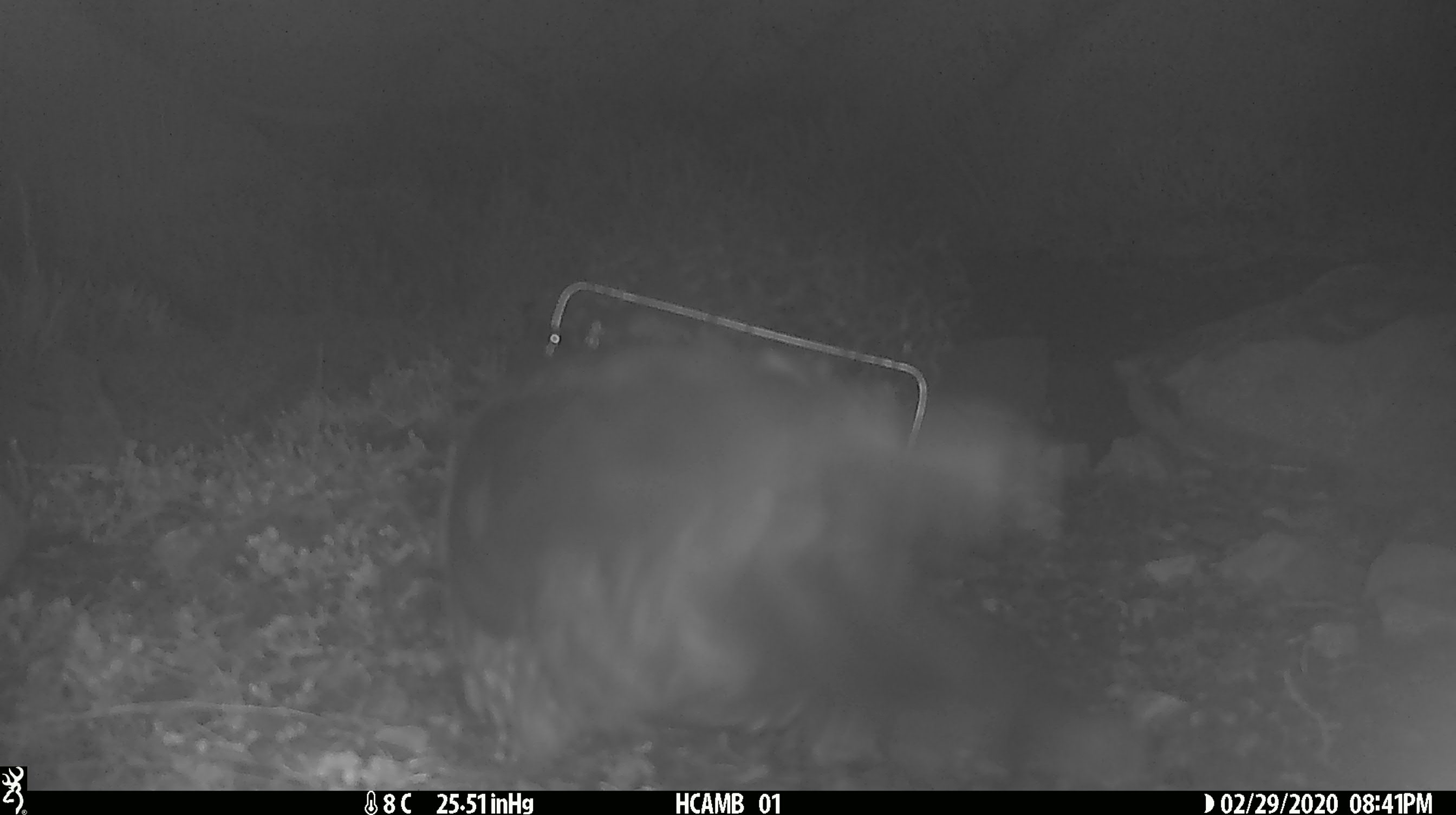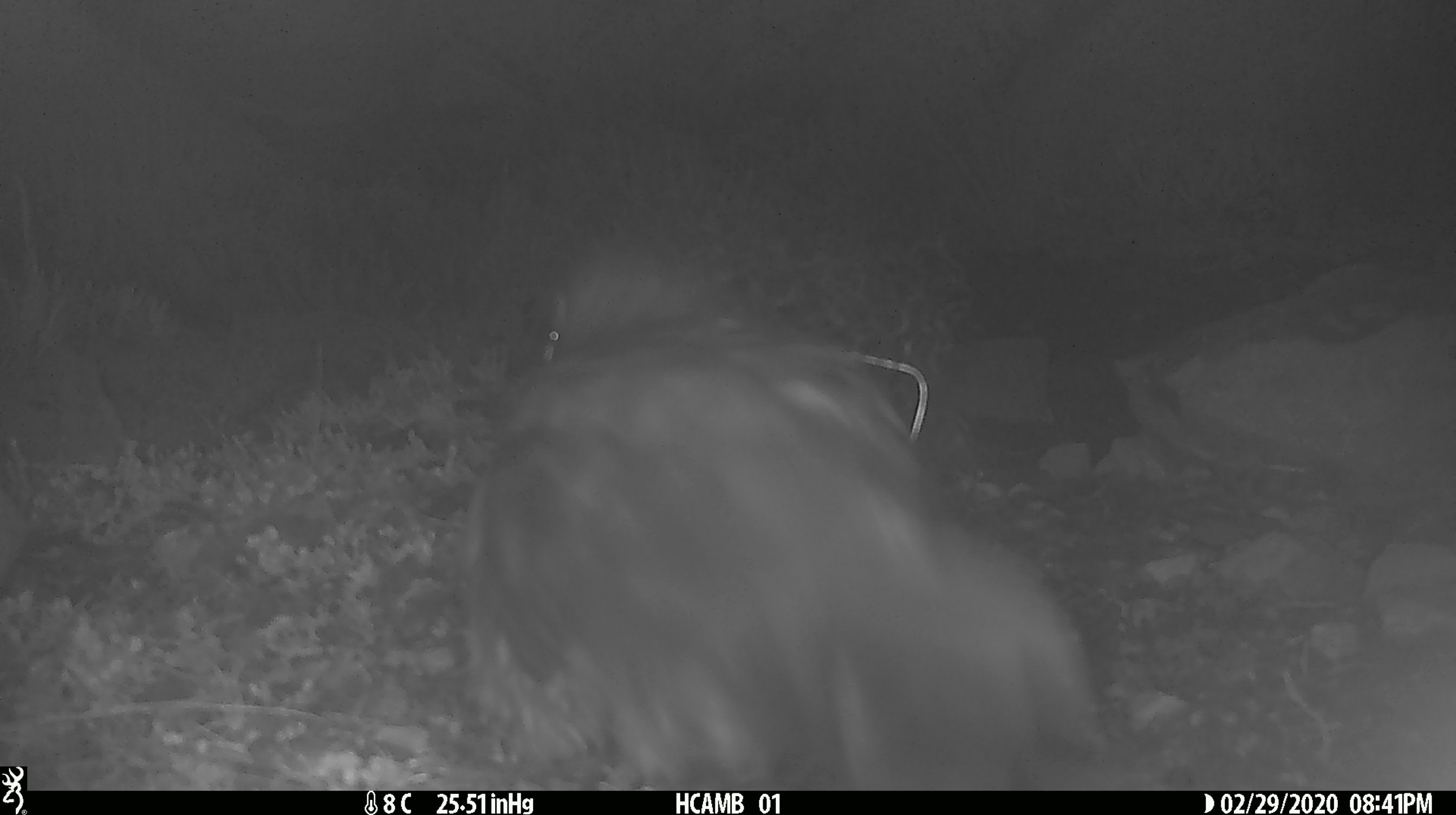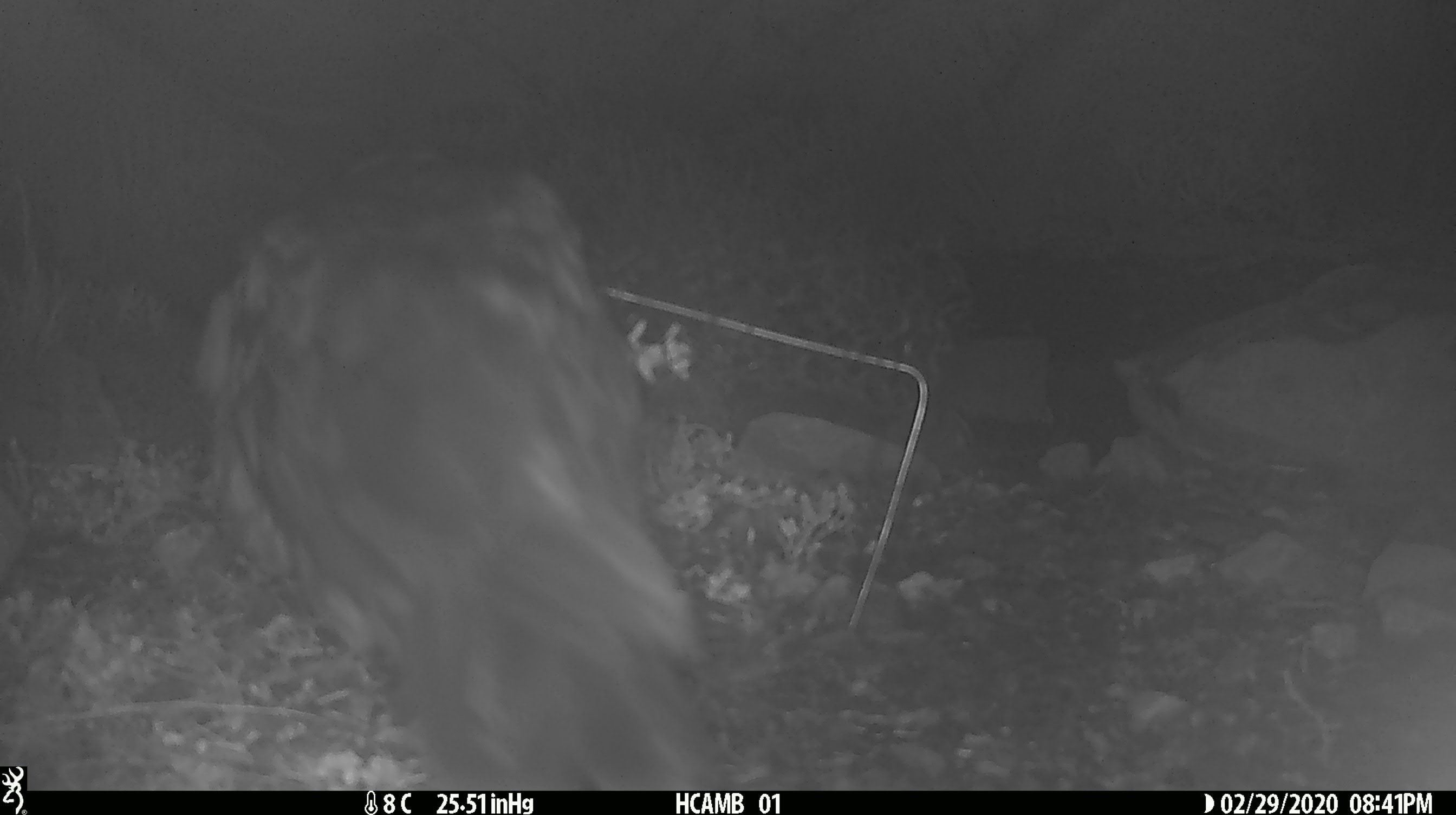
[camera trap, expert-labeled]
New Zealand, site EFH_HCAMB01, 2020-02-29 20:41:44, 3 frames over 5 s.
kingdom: Animalia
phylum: Chordata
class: Aves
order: Psittaciformes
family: Strigopidae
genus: Nestor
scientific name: Nestor notabilis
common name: kea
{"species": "kea (Nestor notabilis)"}